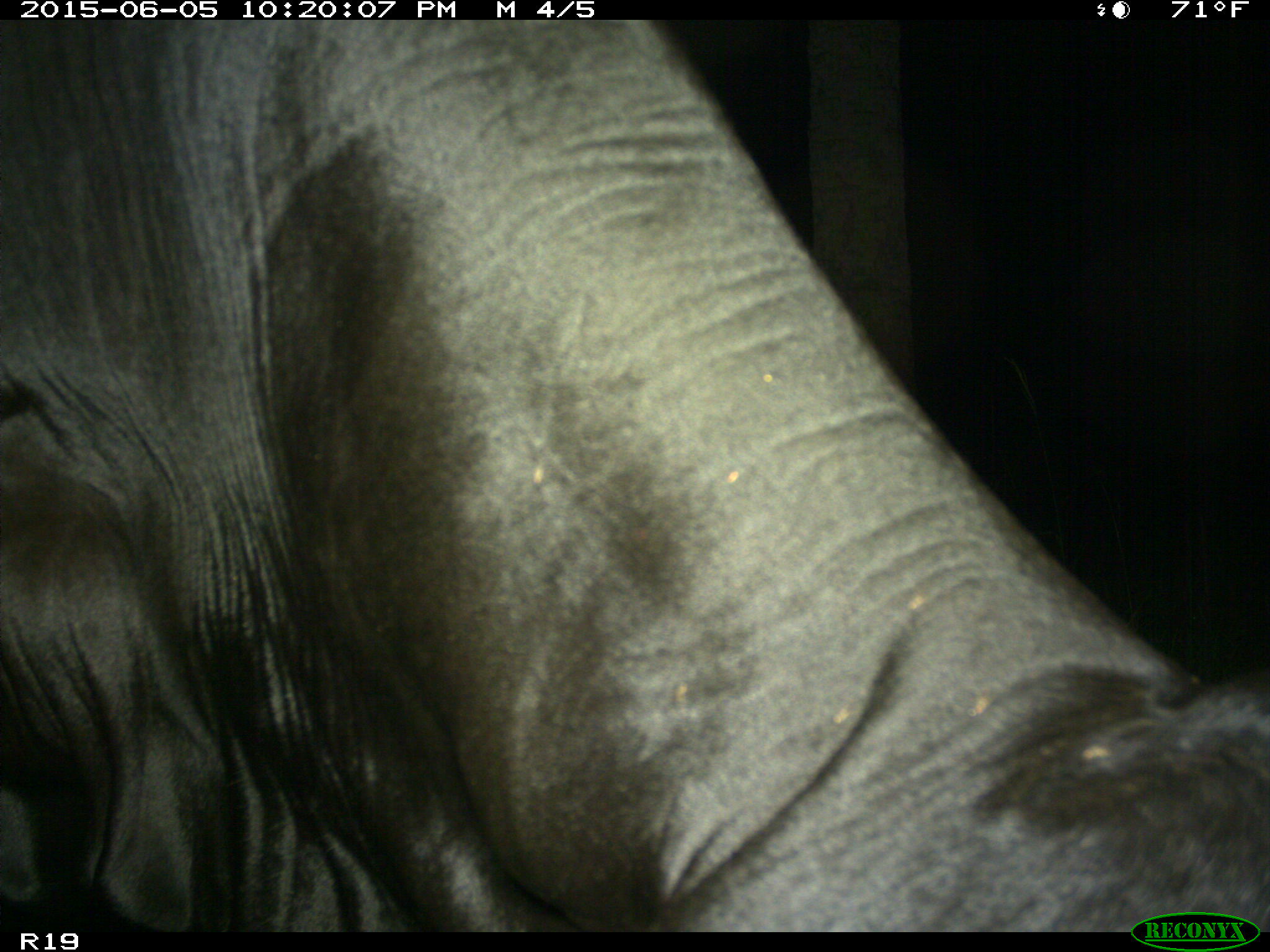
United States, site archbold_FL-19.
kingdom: Animalia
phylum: Chordata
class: Mammalia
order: Artiodactyla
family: Bovidae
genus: Bos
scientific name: Bos taurus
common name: domestic cow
Bos taurus (domestic cow).